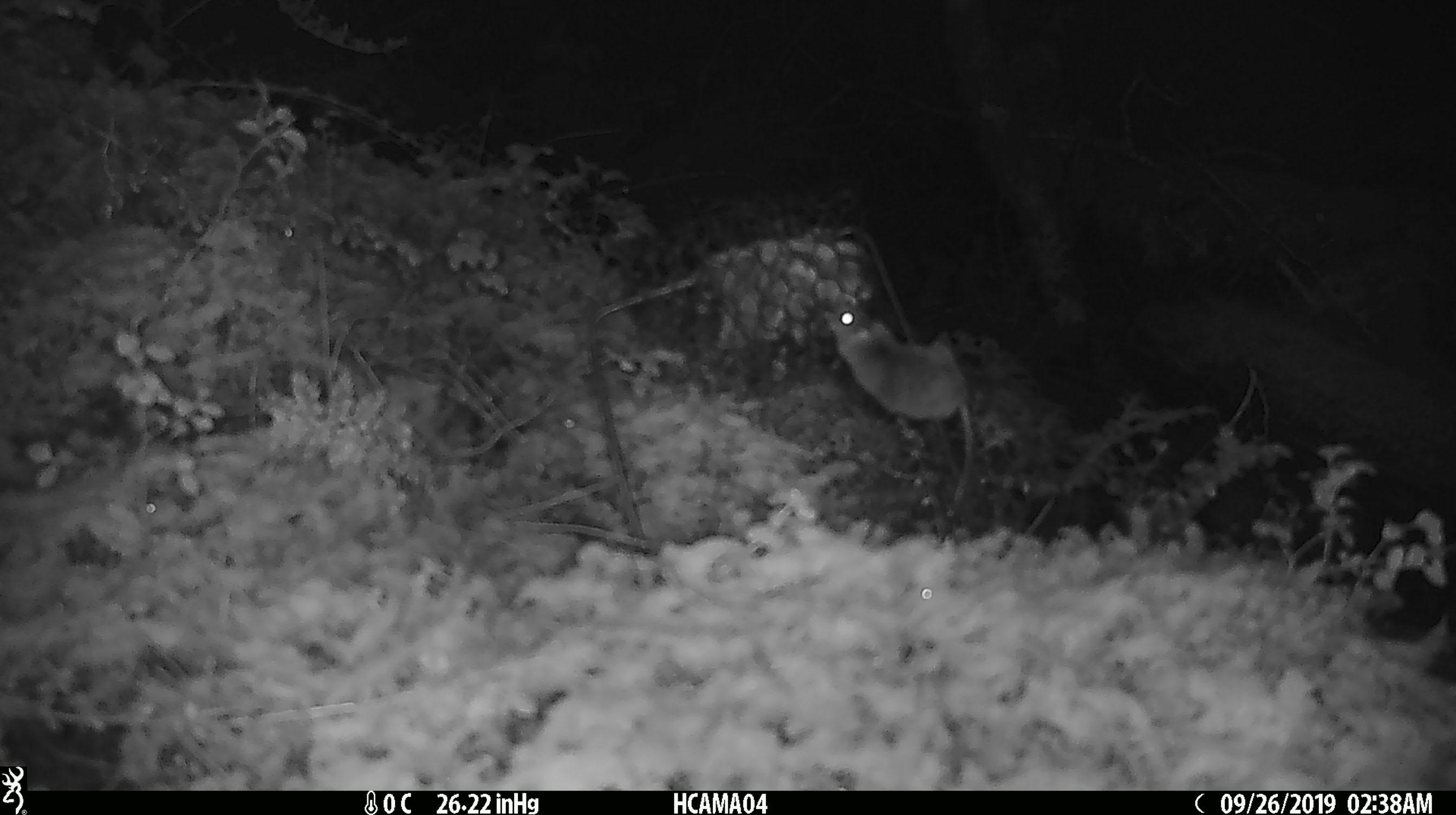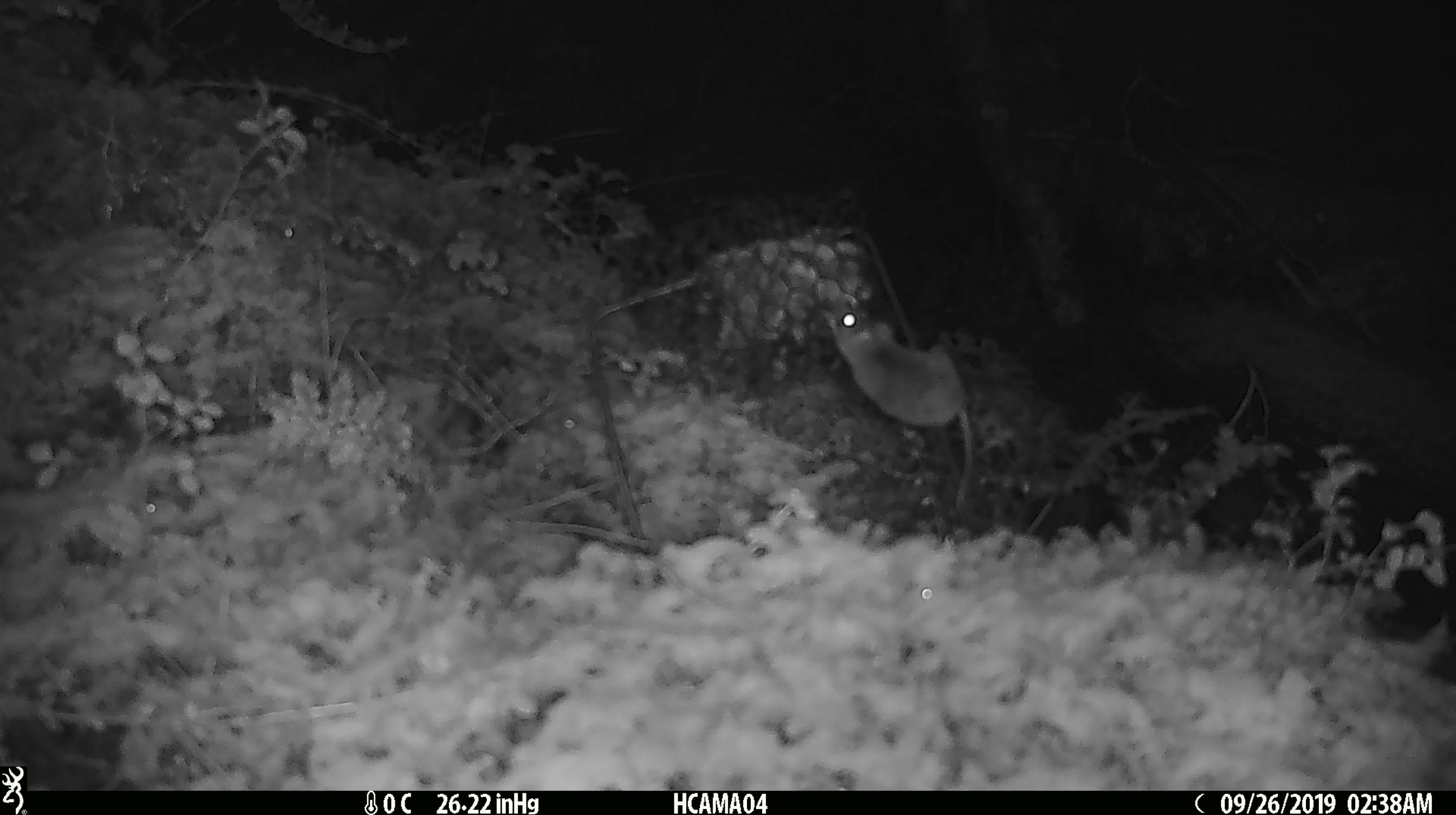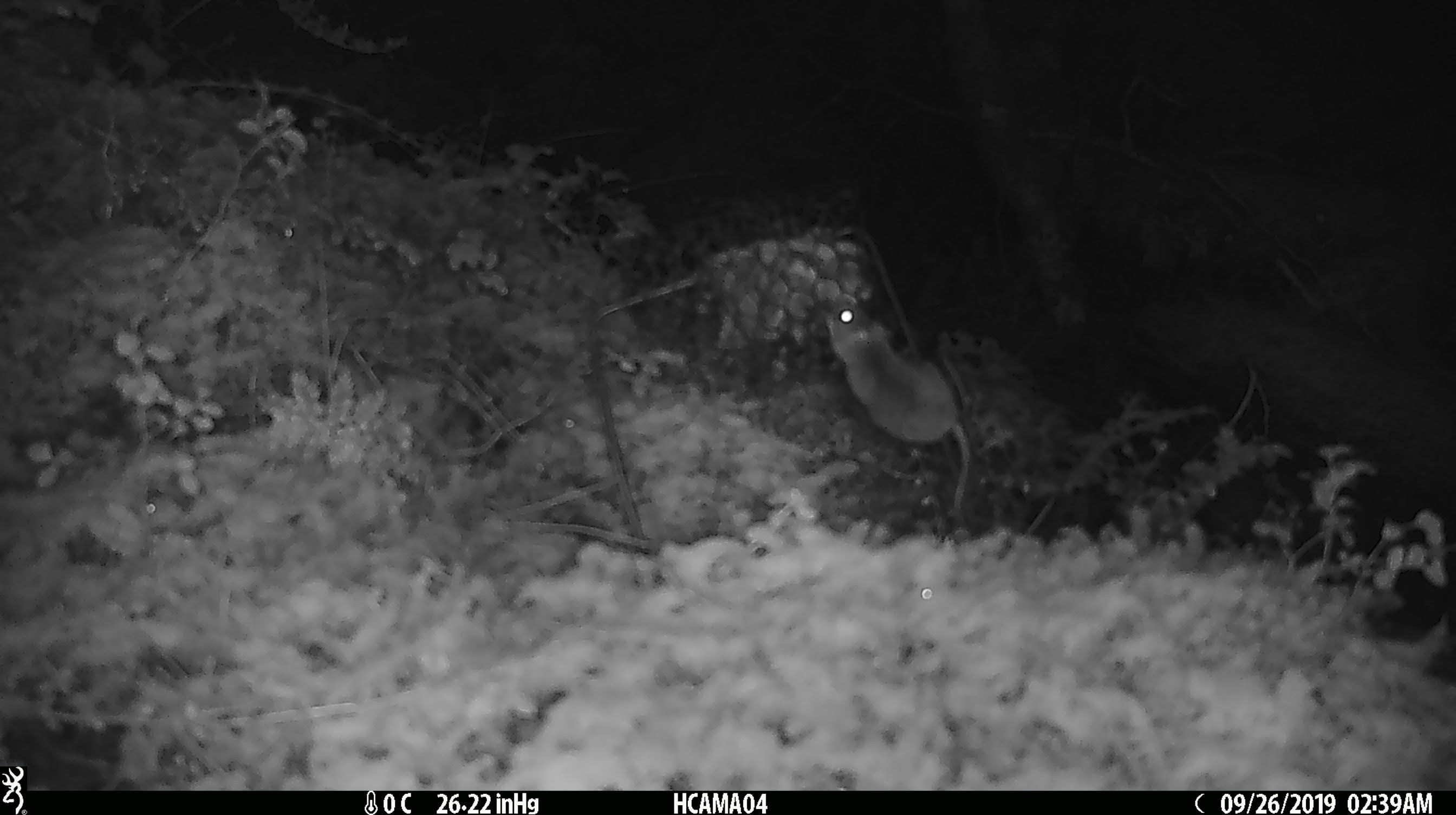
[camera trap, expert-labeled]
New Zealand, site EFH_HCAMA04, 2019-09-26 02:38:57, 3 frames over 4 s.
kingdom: Animalia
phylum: Chordata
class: Mammalia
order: Rodentia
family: Muridae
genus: Mus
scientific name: Mus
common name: mouse